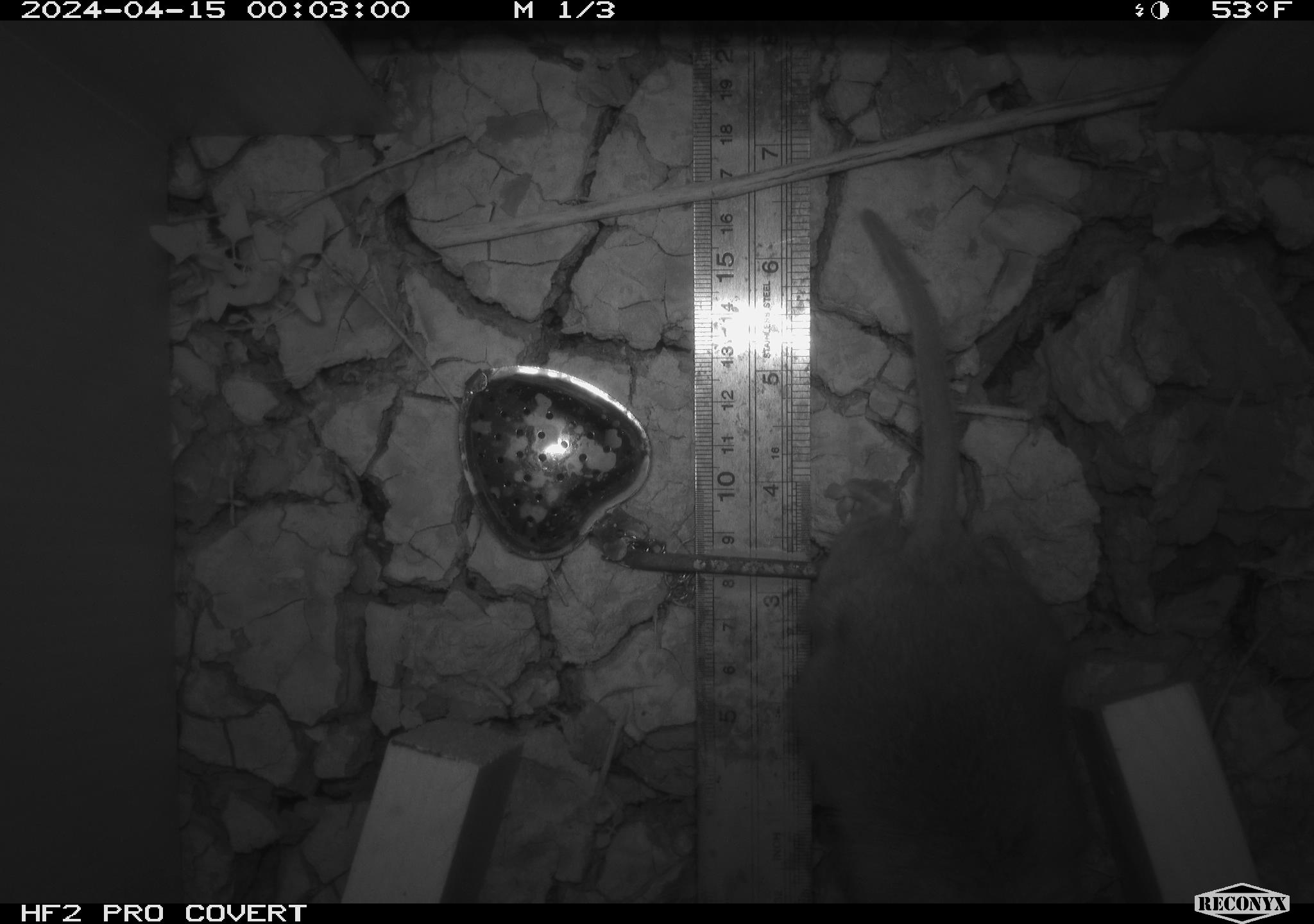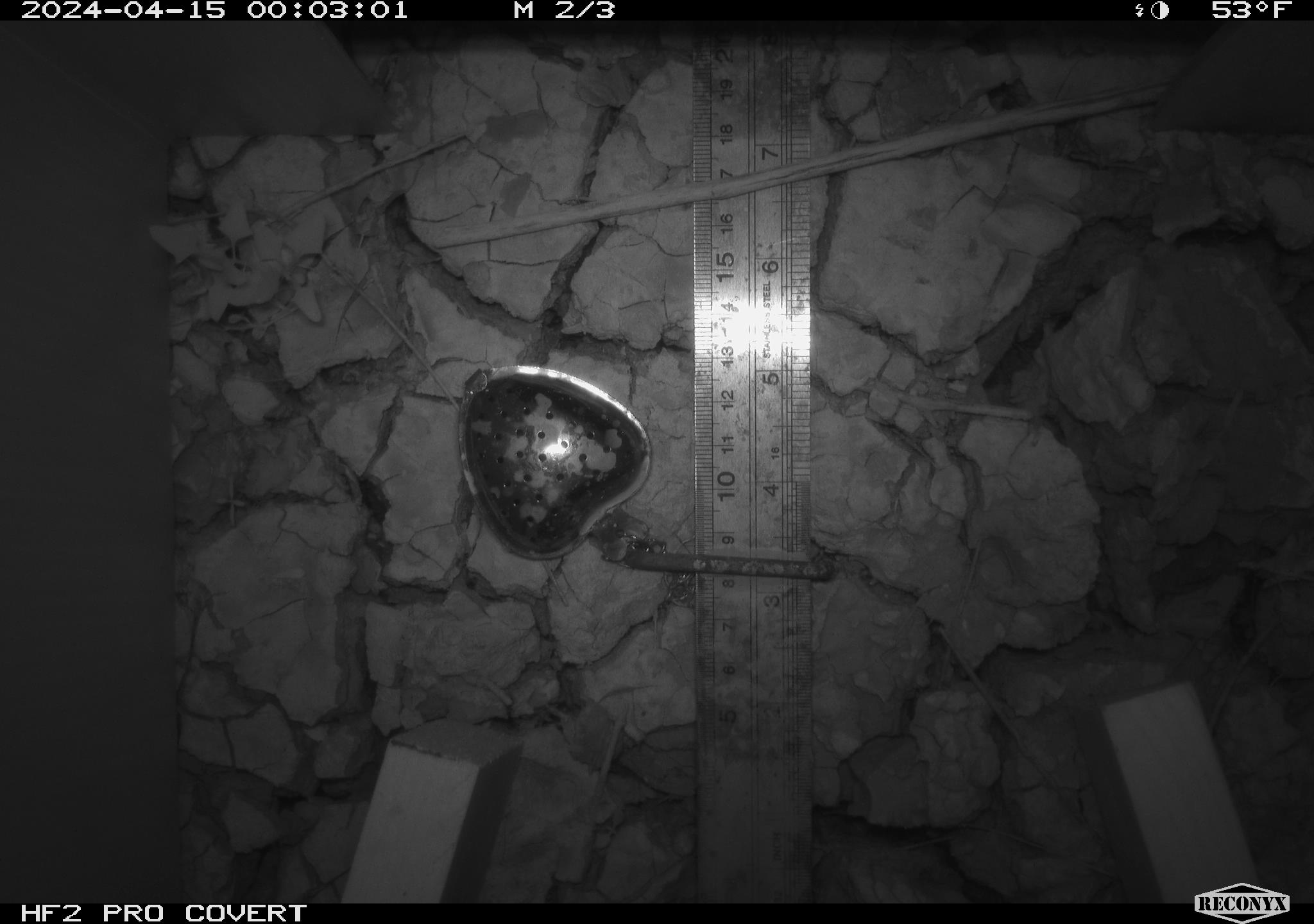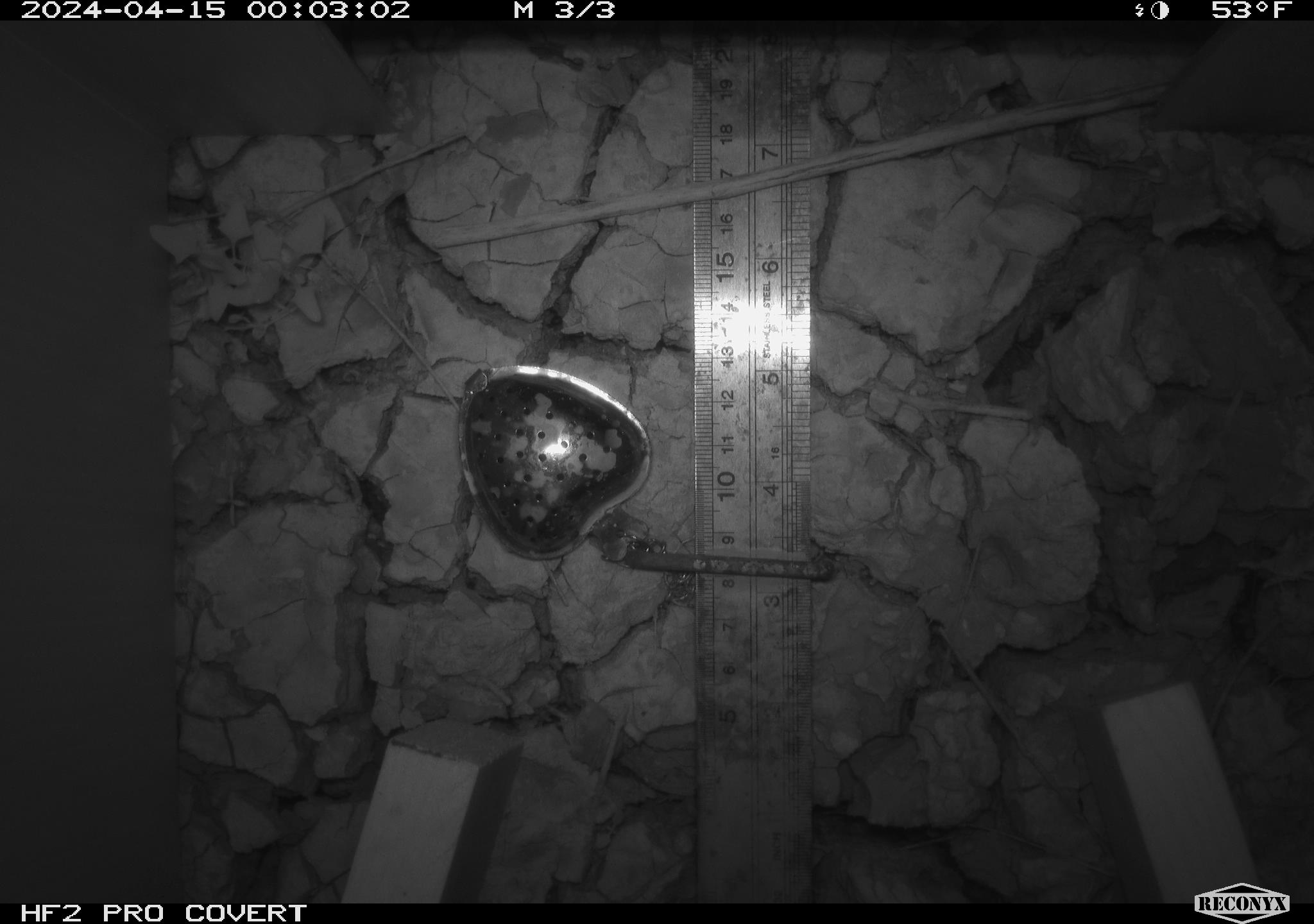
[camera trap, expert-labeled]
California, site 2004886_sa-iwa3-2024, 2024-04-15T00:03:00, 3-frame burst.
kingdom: Animalia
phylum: Chordata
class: Mammalia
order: Rodentia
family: Cricetidae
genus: Neotoma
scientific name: Neotoma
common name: pack rat or woodrat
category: neotoma species